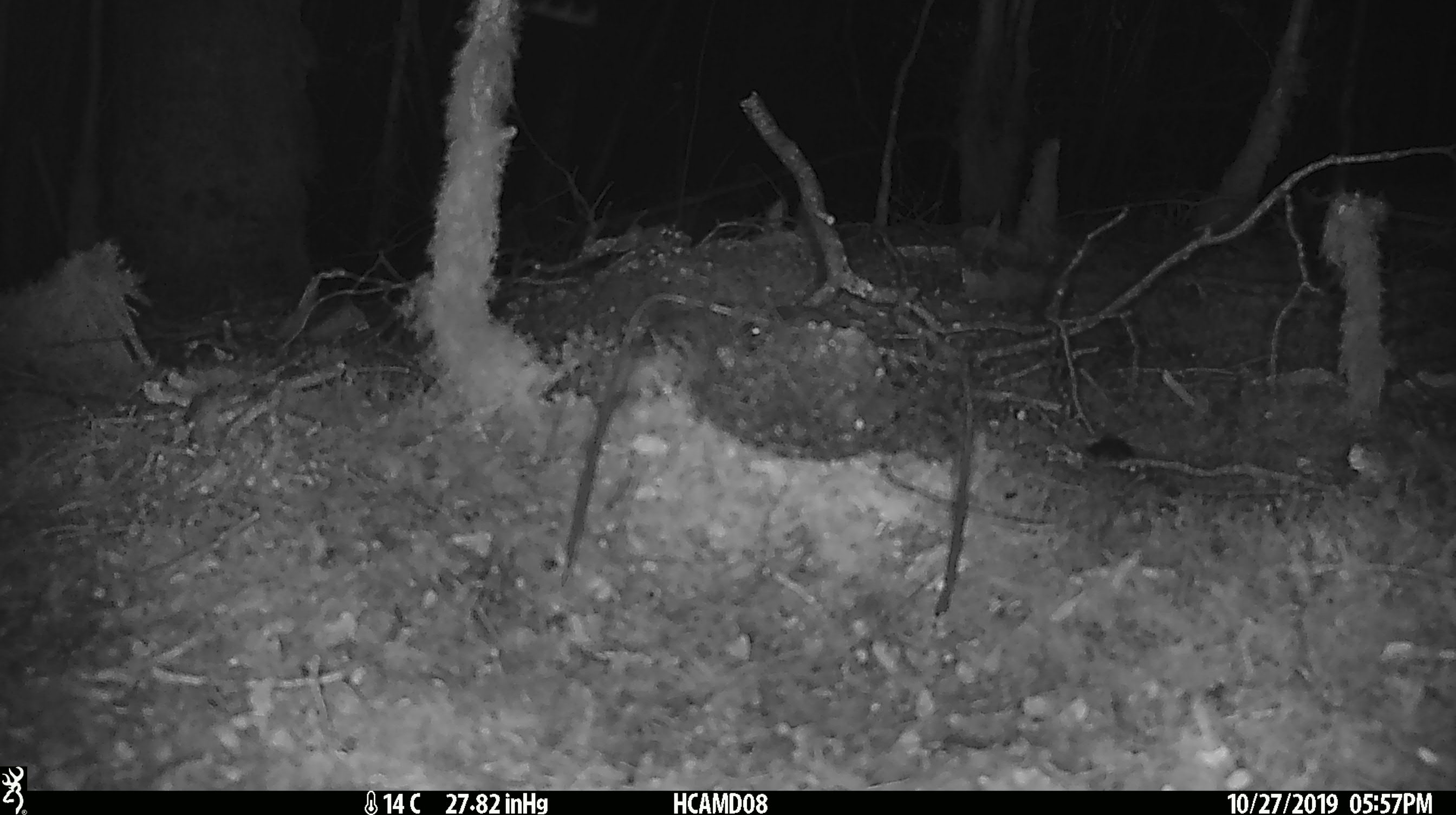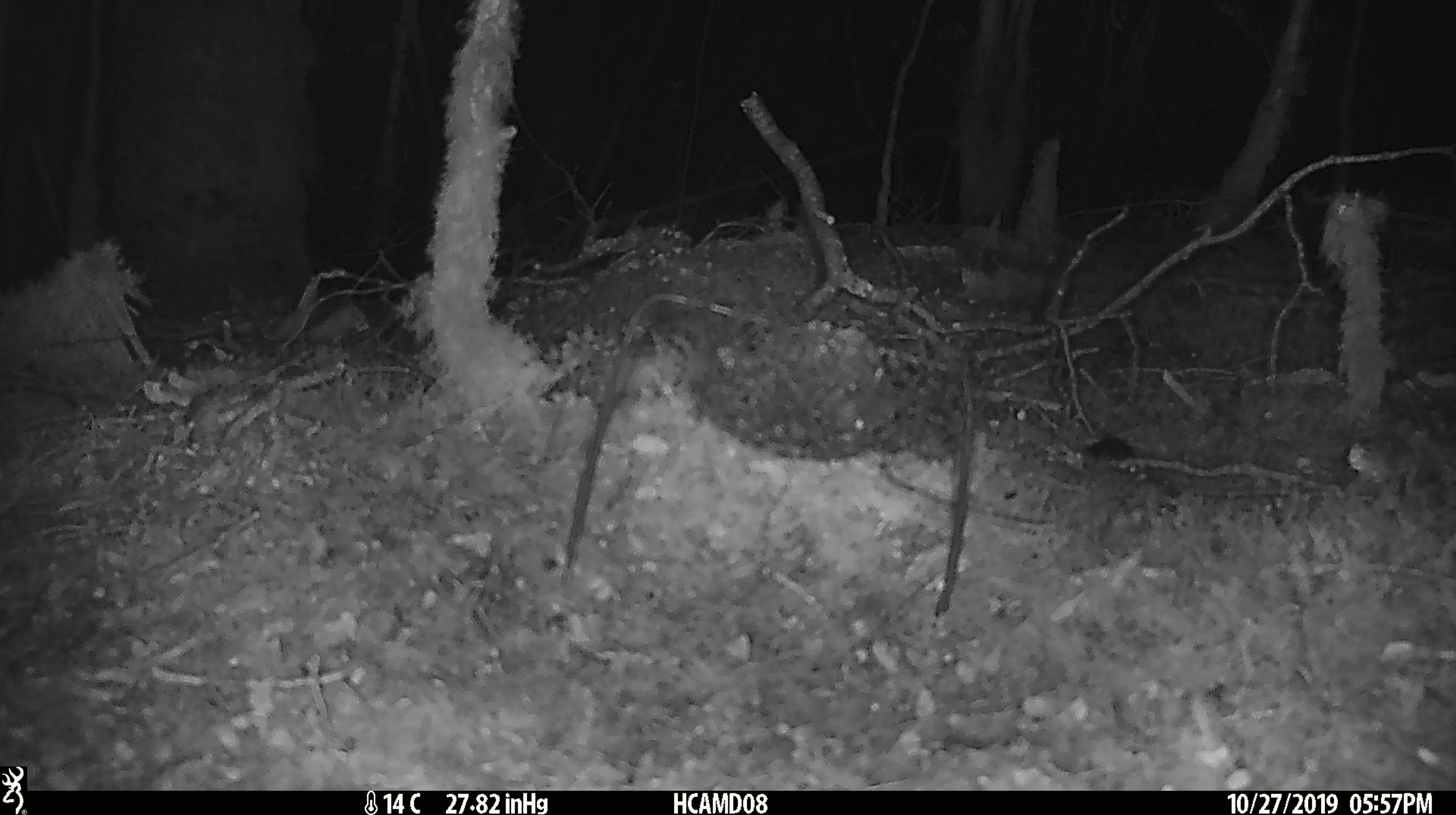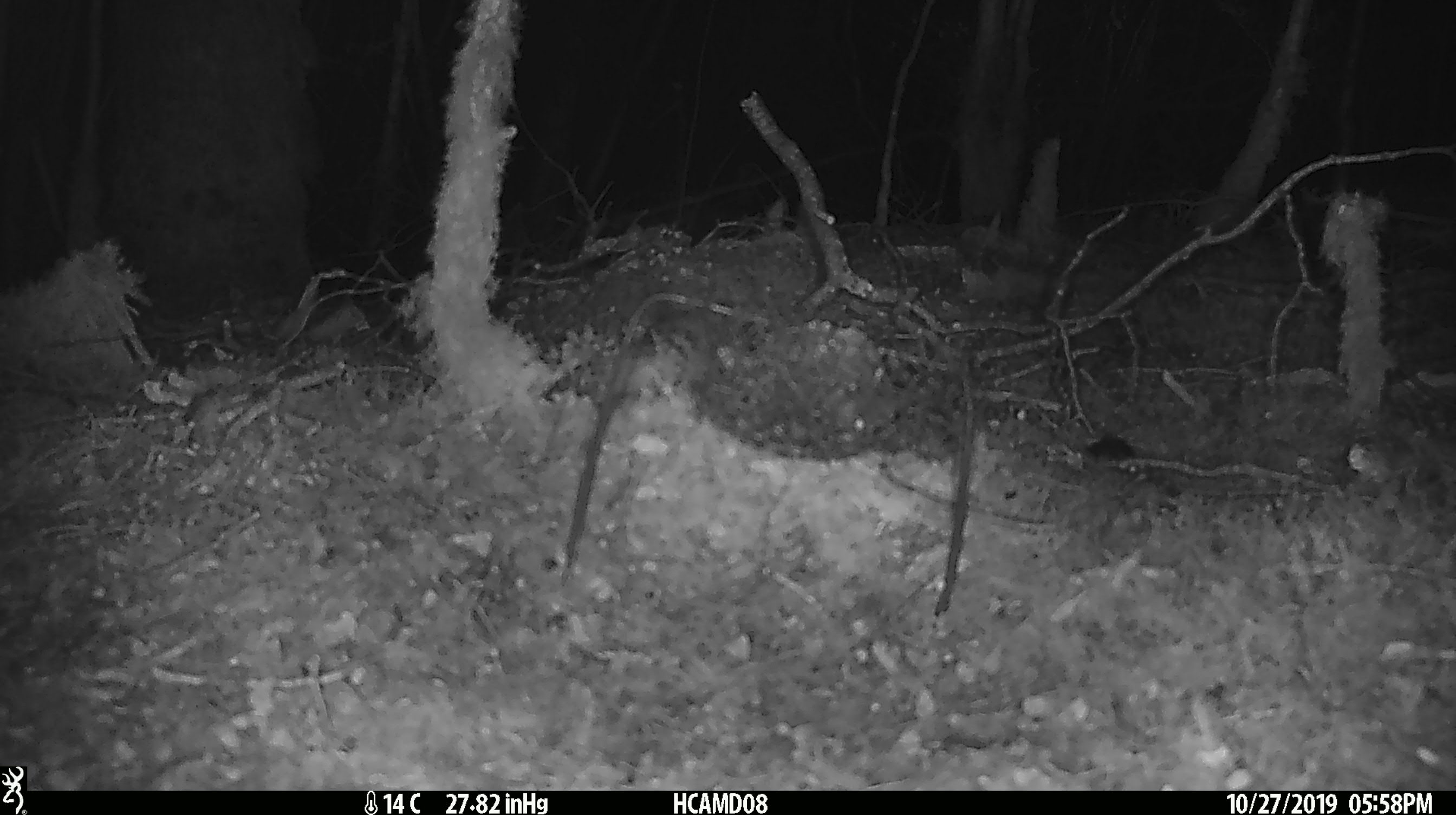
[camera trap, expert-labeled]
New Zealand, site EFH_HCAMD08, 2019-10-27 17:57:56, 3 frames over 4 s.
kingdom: Animalia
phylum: Chordata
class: Mammalia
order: Rodentia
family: Muridae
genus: Mus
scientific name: Mus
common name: mouse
Mouse (Mus).